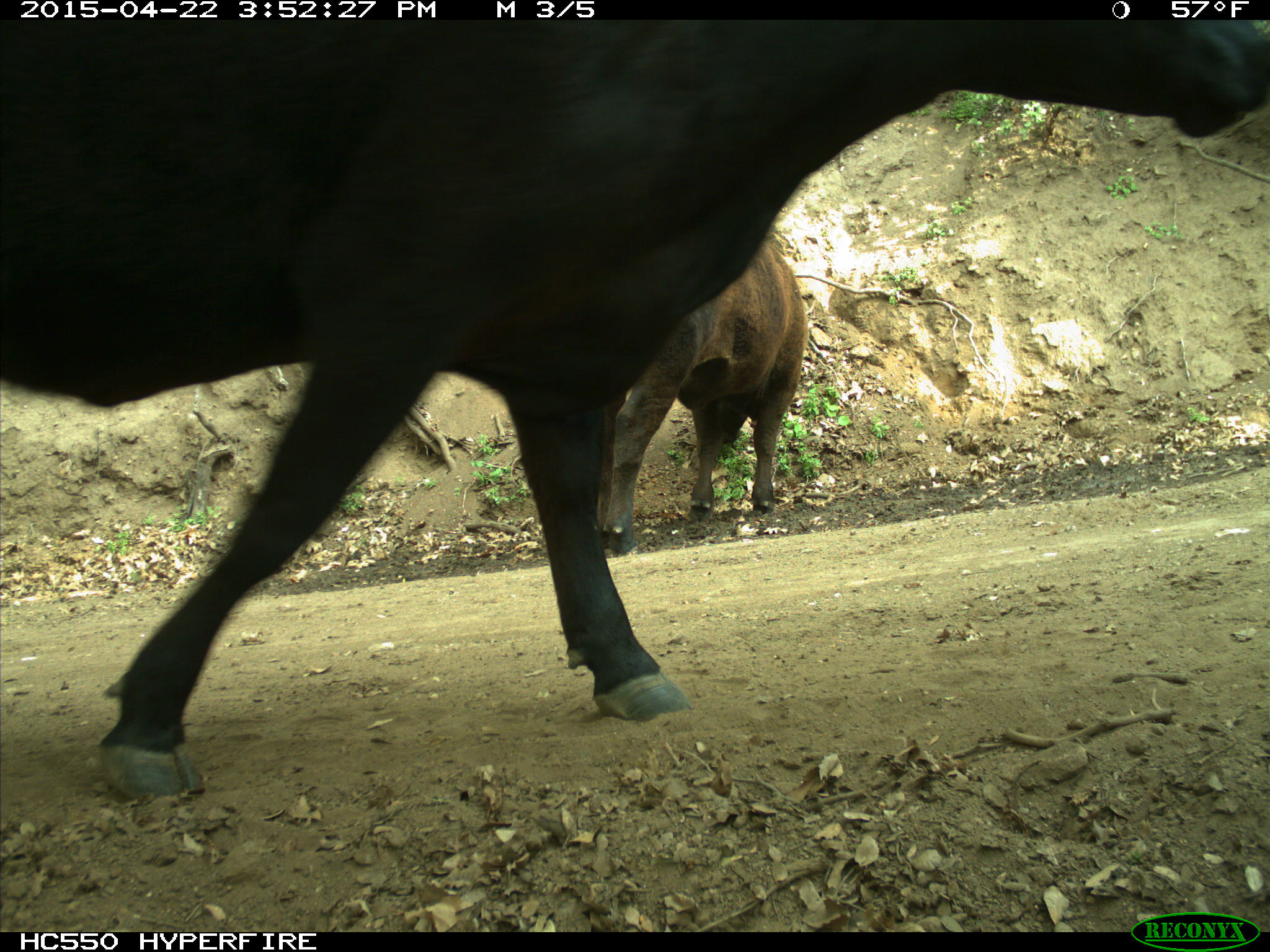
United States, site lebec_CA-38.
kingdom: Animalia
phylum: Chordata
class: Mammalia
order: Artiodactyla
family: Bovidae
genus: Bos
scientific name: Bos taurus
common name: domestic cow